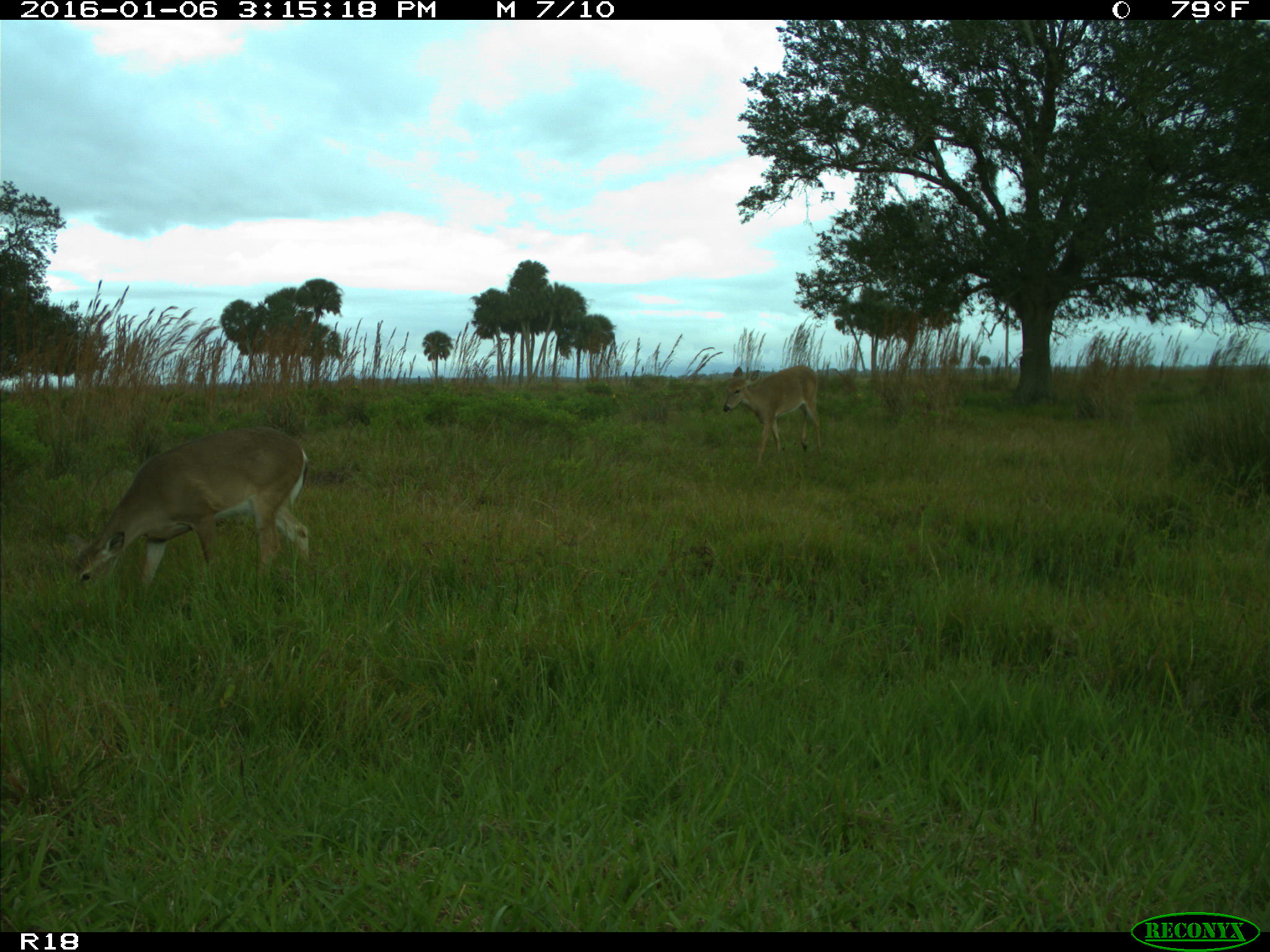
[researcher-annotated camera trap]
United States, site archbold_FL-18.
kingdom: Animalia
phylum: Chordata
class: Mammalia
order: Artiodactyla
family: Cervidae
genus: Odocoileus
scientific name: Odocoileus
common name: deer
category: unidentified deer